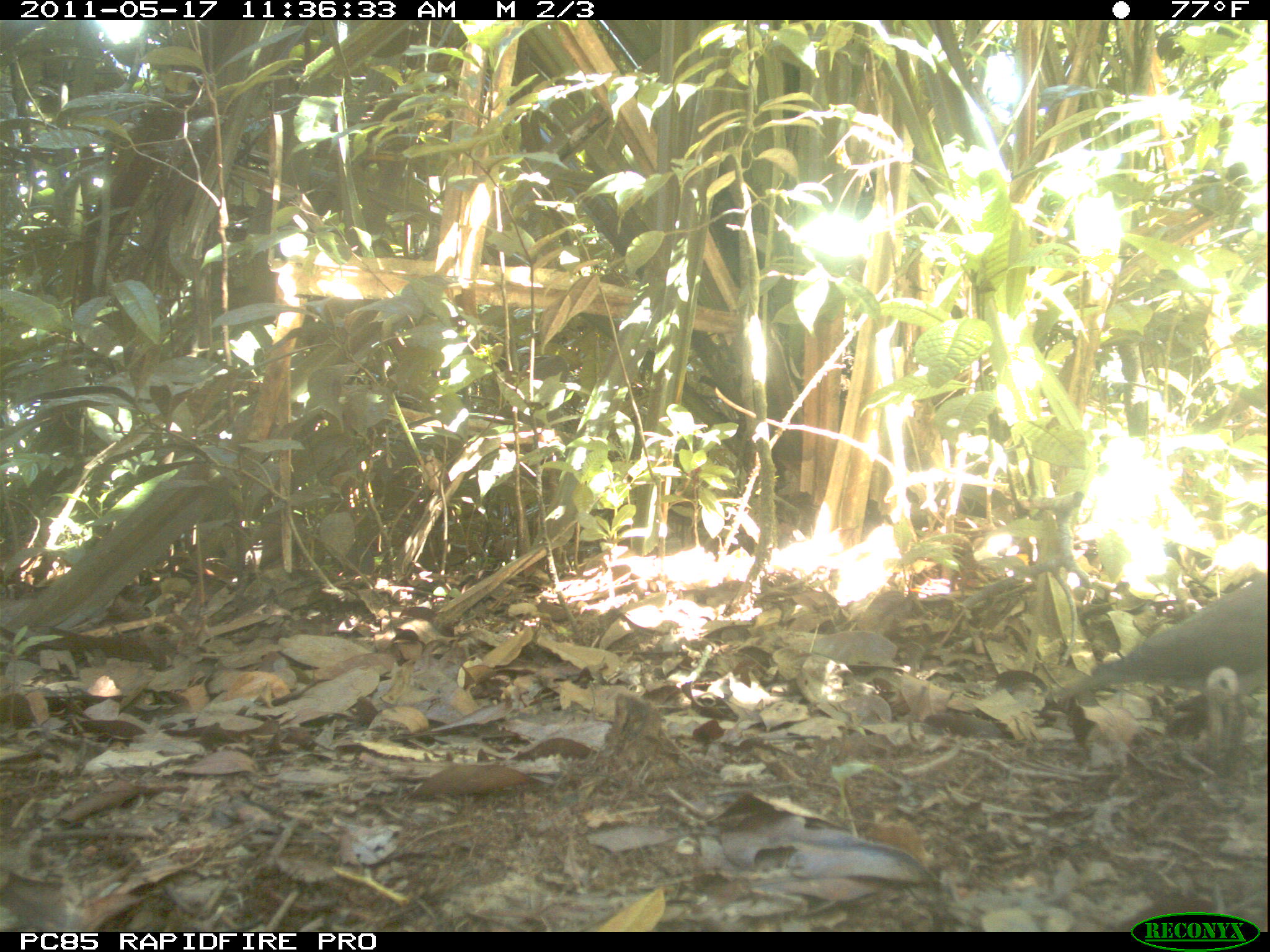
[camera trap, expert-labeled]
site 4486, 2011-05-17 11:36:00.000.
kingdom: Animalia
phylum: Chordata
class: Aves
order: Columbiformes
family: Columbidae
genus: Streptopelia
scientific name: Streptopelia picturata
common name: malagasy turtle dove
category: nesoenas picturata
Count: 1.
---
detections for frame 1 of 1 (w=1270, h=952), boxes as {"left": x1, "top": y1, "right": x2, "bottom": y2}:
nesoenas picturata: {"left": 1043, "top": 571, "right": 1270, "bottom": 701}